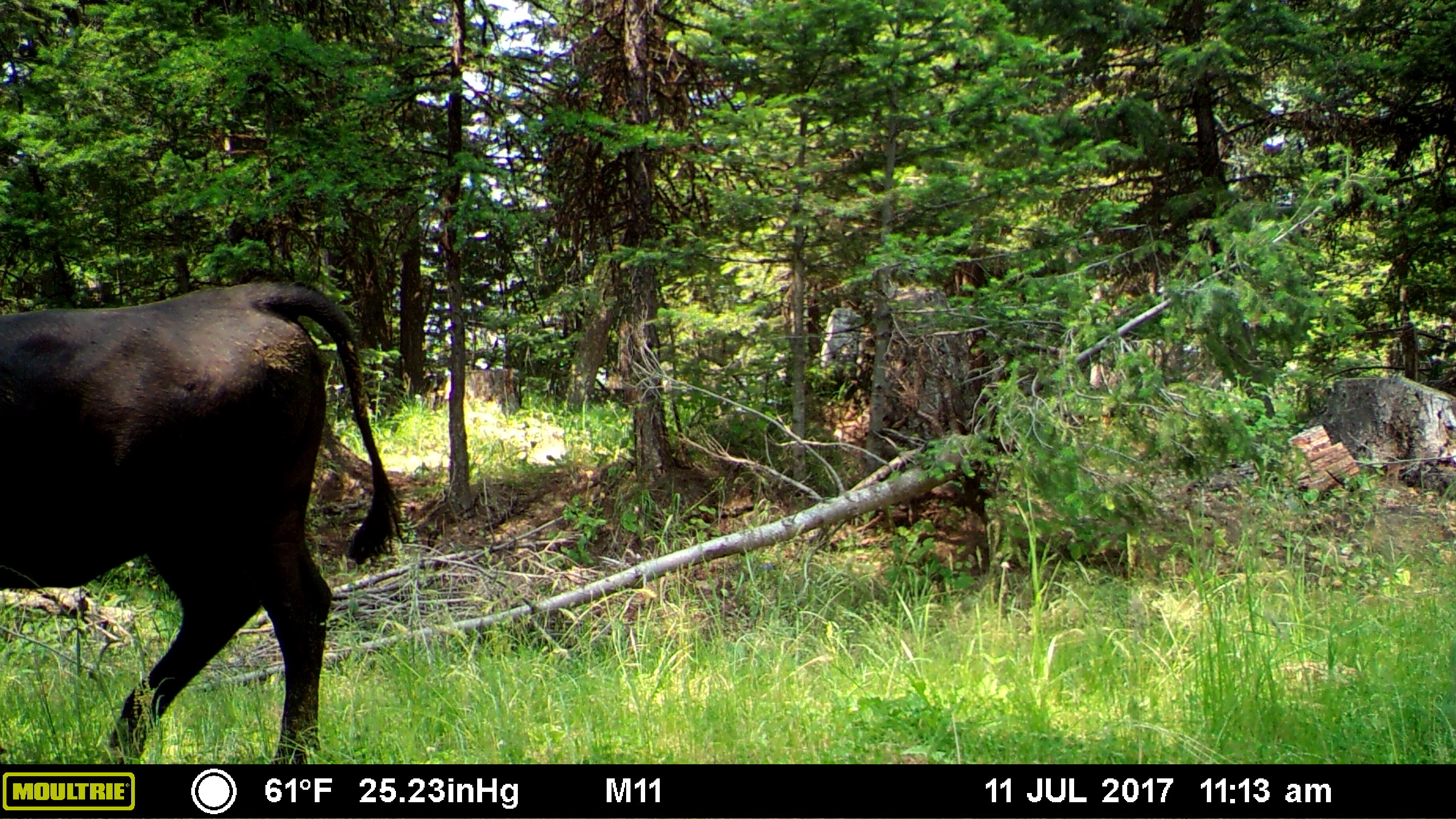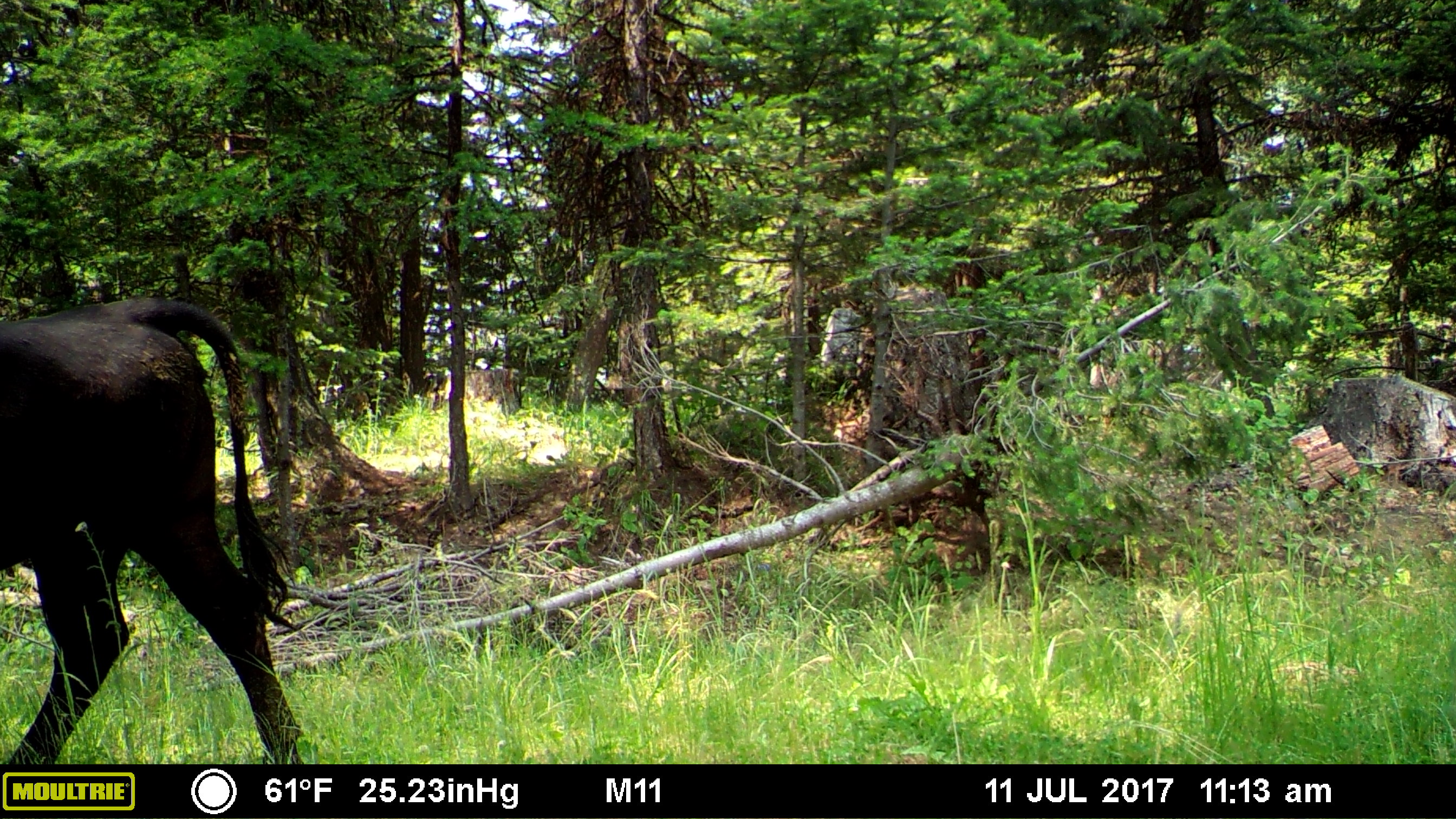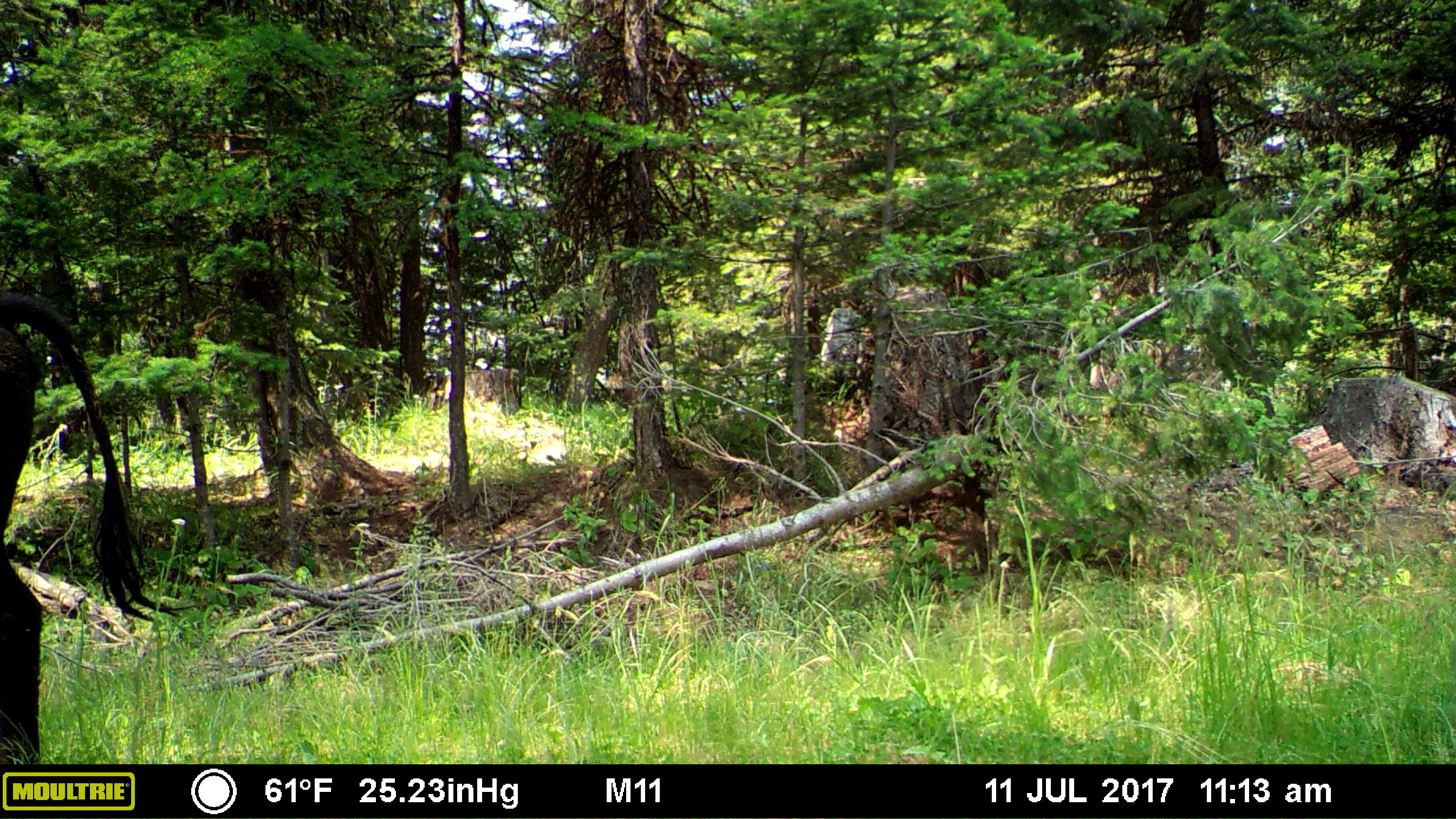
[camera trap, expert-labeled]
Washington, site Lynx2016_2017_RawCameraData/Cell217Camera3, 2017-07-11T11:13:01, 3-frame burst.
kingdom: Animalia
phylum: Chordata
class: Mammalia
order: Artiodactyla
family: Bovidae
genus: Bos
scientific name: Bos taurus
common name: domestic cattle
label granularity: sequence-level